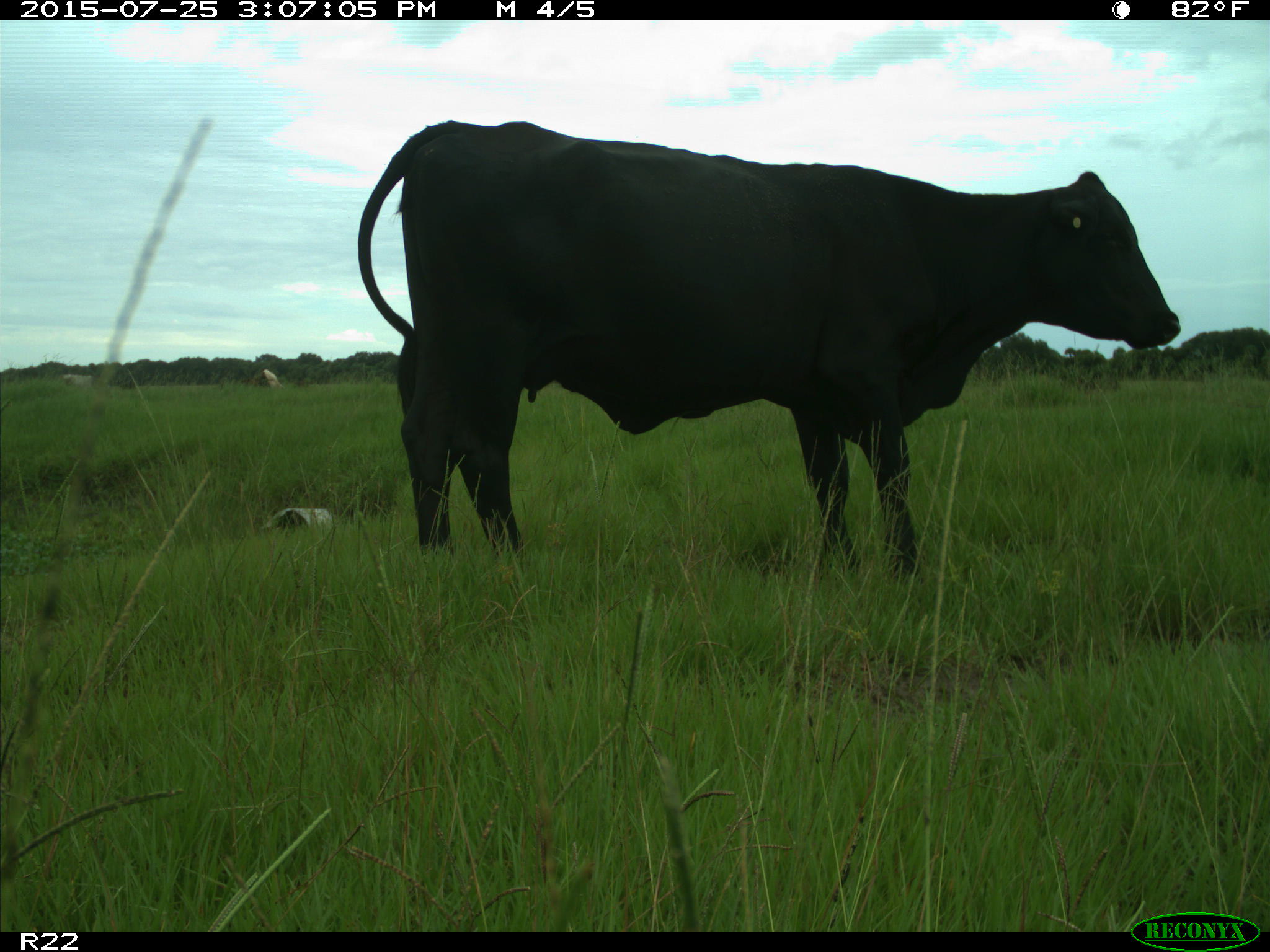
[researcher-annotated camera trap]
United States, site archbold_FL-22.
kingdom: Animalia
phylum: Chordata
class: Mammalia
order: Artiodactyla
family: Bovidae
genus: Bos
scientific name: Bos taurus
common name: domestic cow